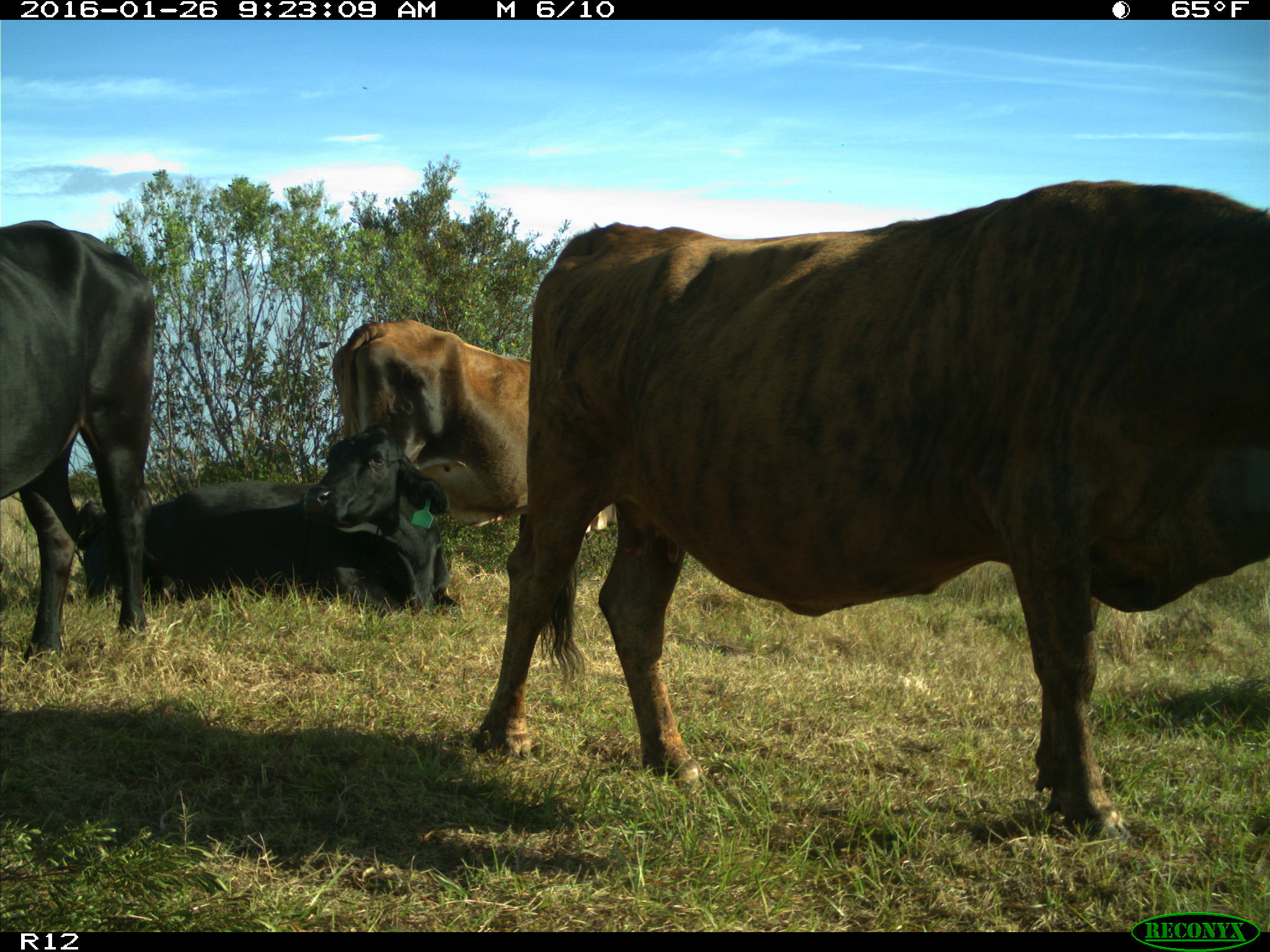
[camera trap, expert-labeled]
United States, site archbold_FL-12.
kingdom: Animalia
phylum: Chordata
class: Mammalia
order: Artiodactyla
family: Bovidae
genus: Bos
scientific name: Bos taurus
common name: domestic cow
Bos taurus (domestic cow).